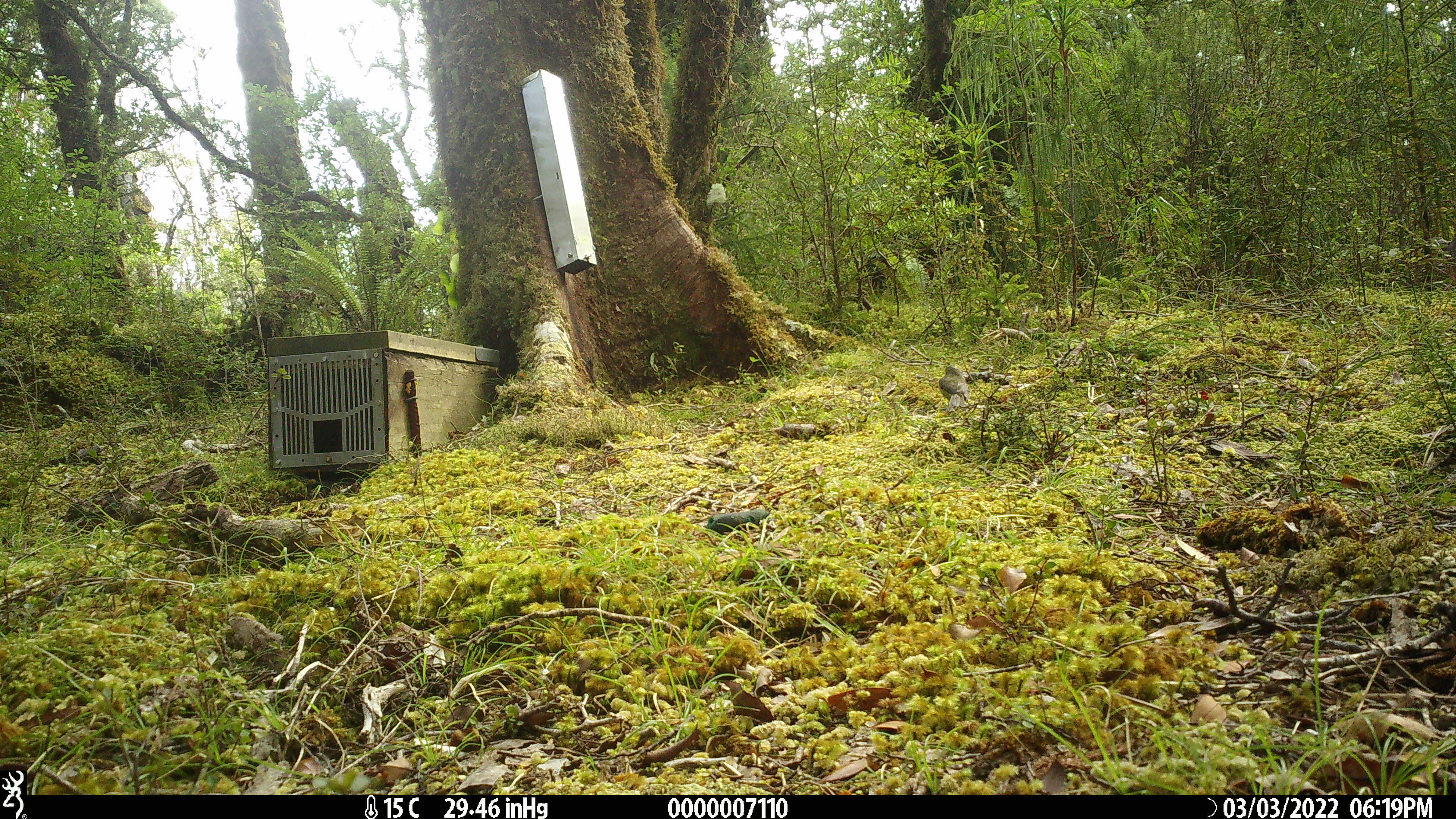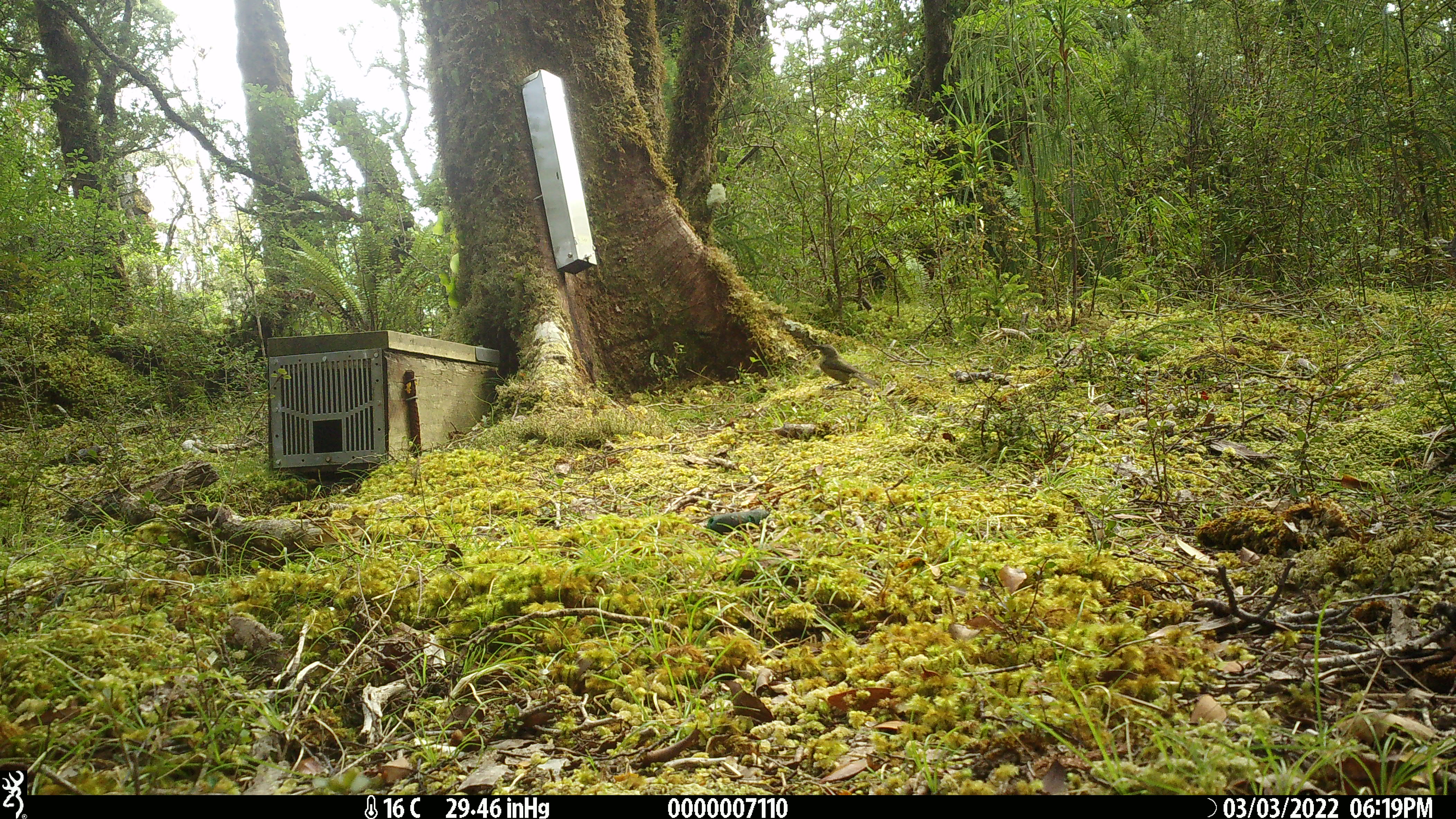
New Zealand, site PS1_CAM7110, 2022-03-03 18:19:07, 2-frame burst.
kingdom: Animalia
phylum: Chordata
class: Aves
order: Passeriformes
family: Meliphagidae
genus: Anthornis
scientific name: Anthornis melanura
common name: new zealand bellbird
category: bellbird